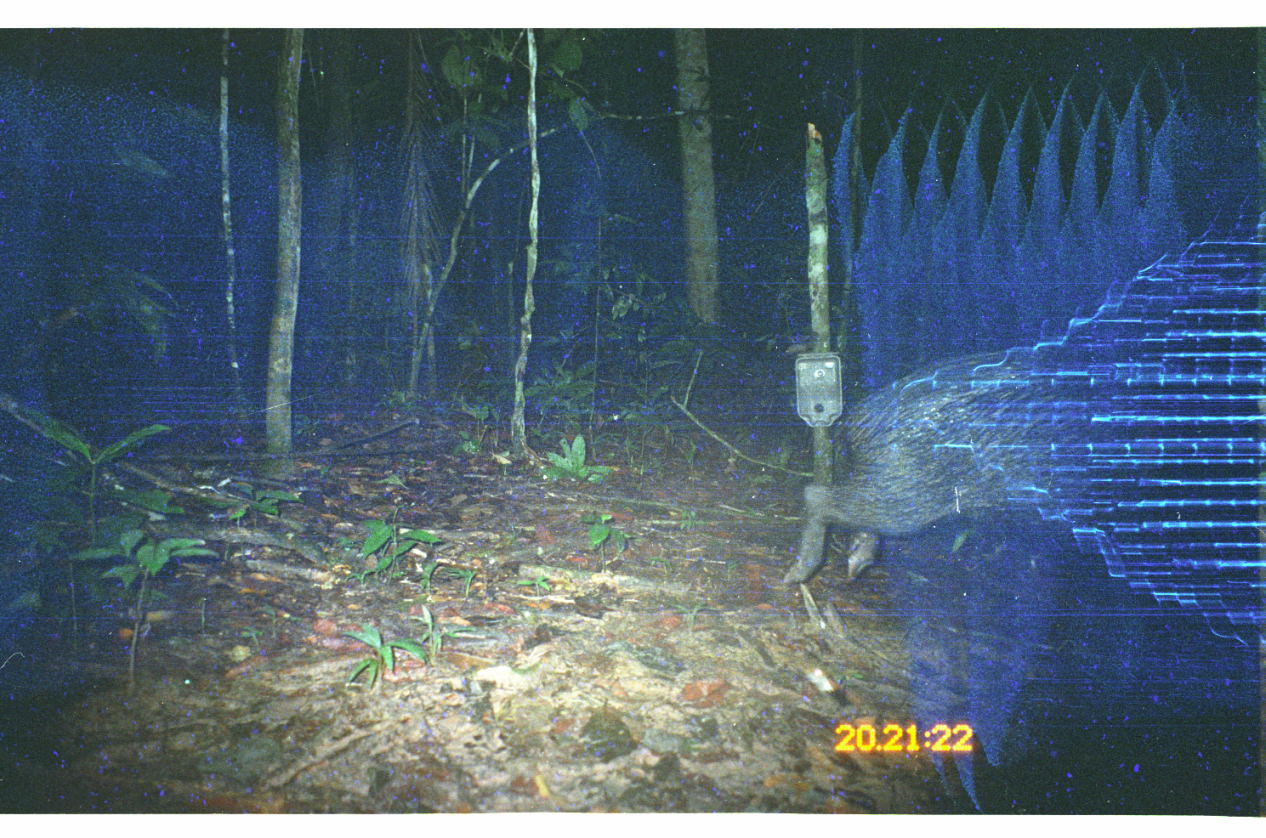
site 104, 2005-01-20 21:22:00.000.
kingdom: Animalia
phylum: Chordata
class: Mammalia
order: Artiodactyla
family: Tayassuidae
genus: Tayassu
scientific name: Tayassu pecari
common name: white-lipped peccary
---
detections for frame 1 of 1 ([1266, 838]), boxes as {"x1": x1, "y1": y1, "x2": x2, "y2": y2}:
tayassu pecari: {"x1": 779, "y1": 337, "x2": 1161, "y2": 587}